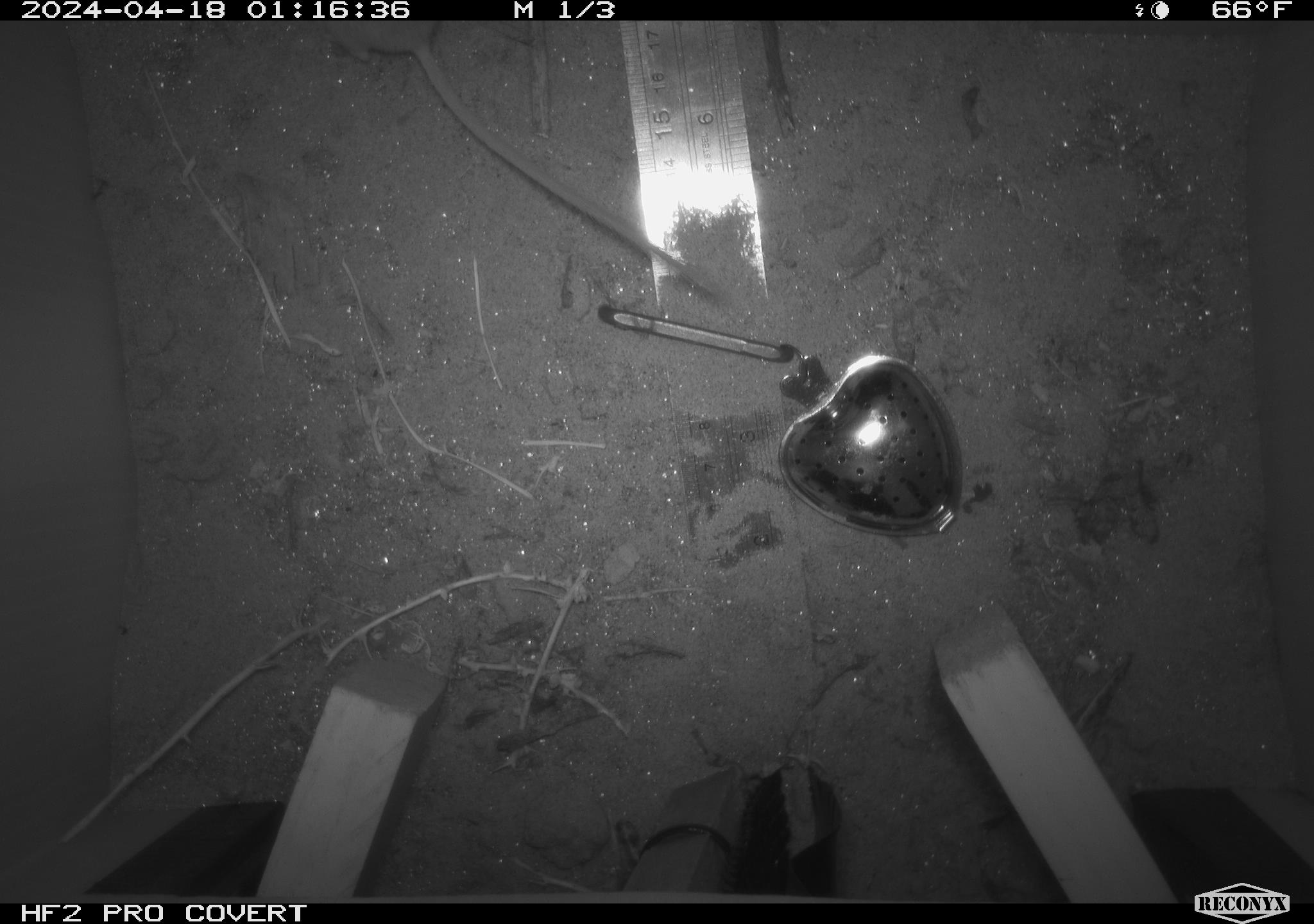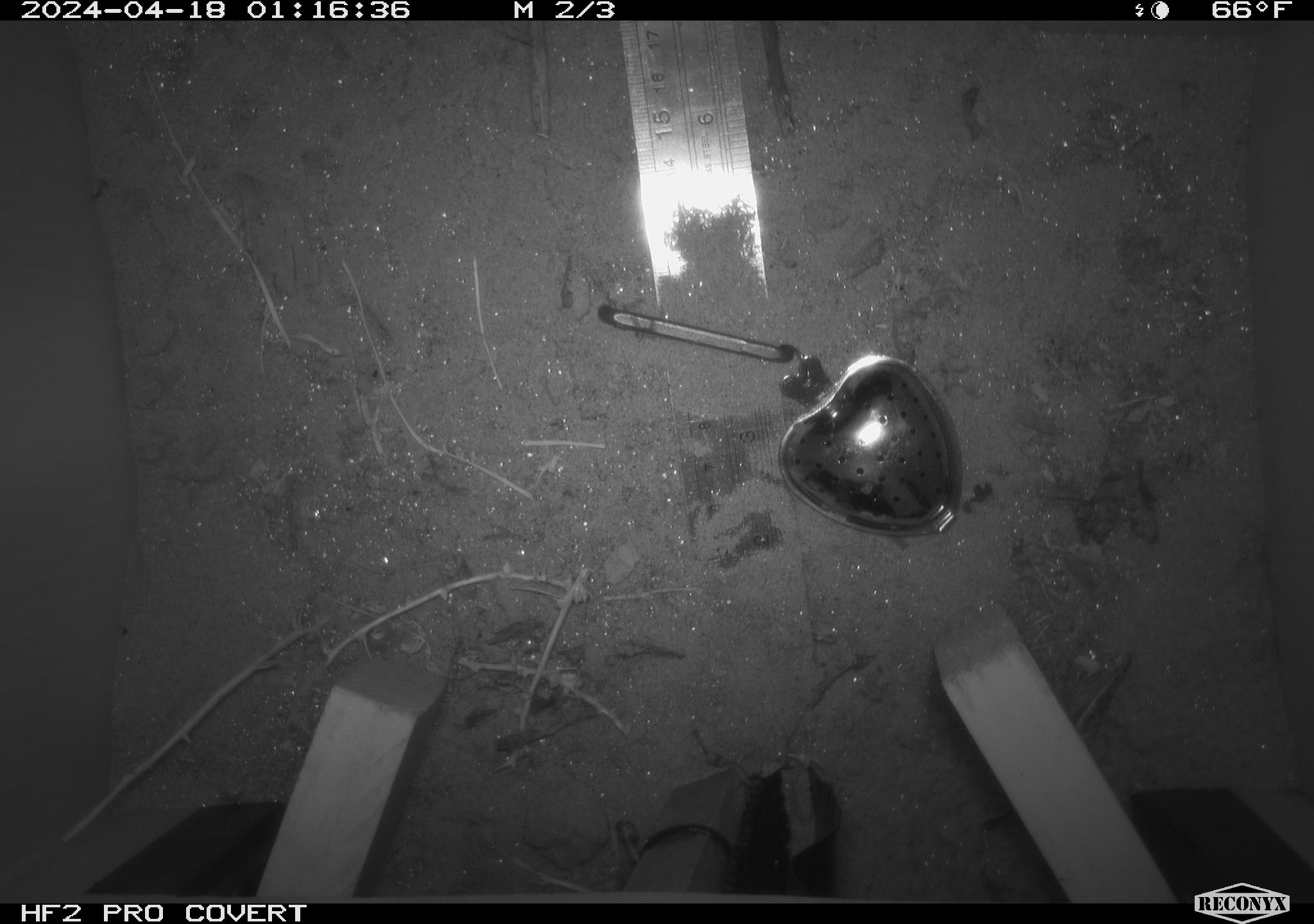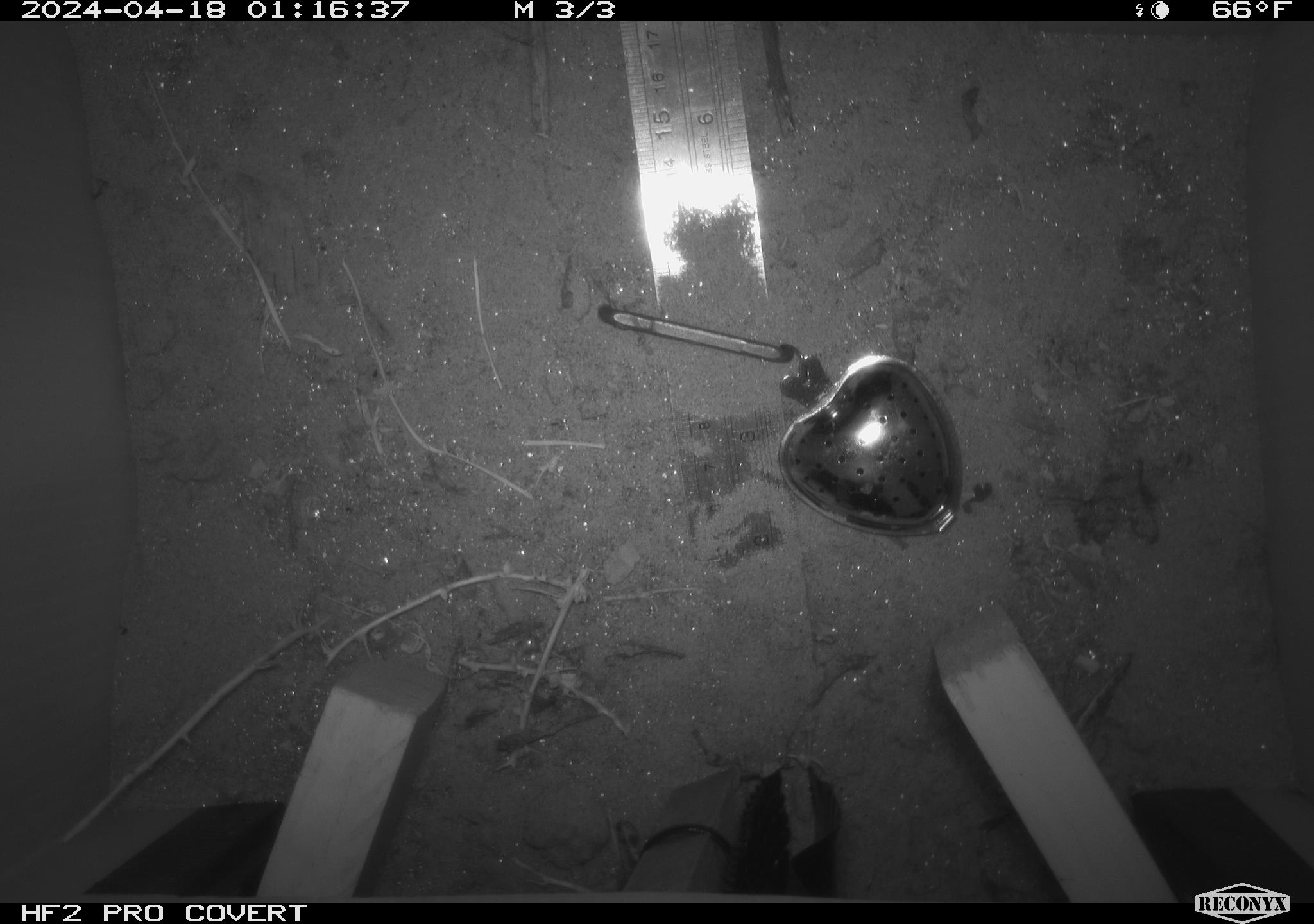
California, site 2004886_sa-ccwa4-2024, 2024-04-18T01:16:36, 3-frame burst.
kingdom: Animalia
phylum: Chordata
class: Mammalia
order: Rodentia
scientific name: Rodentia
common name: woodrat or rat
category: woodrat or rat species